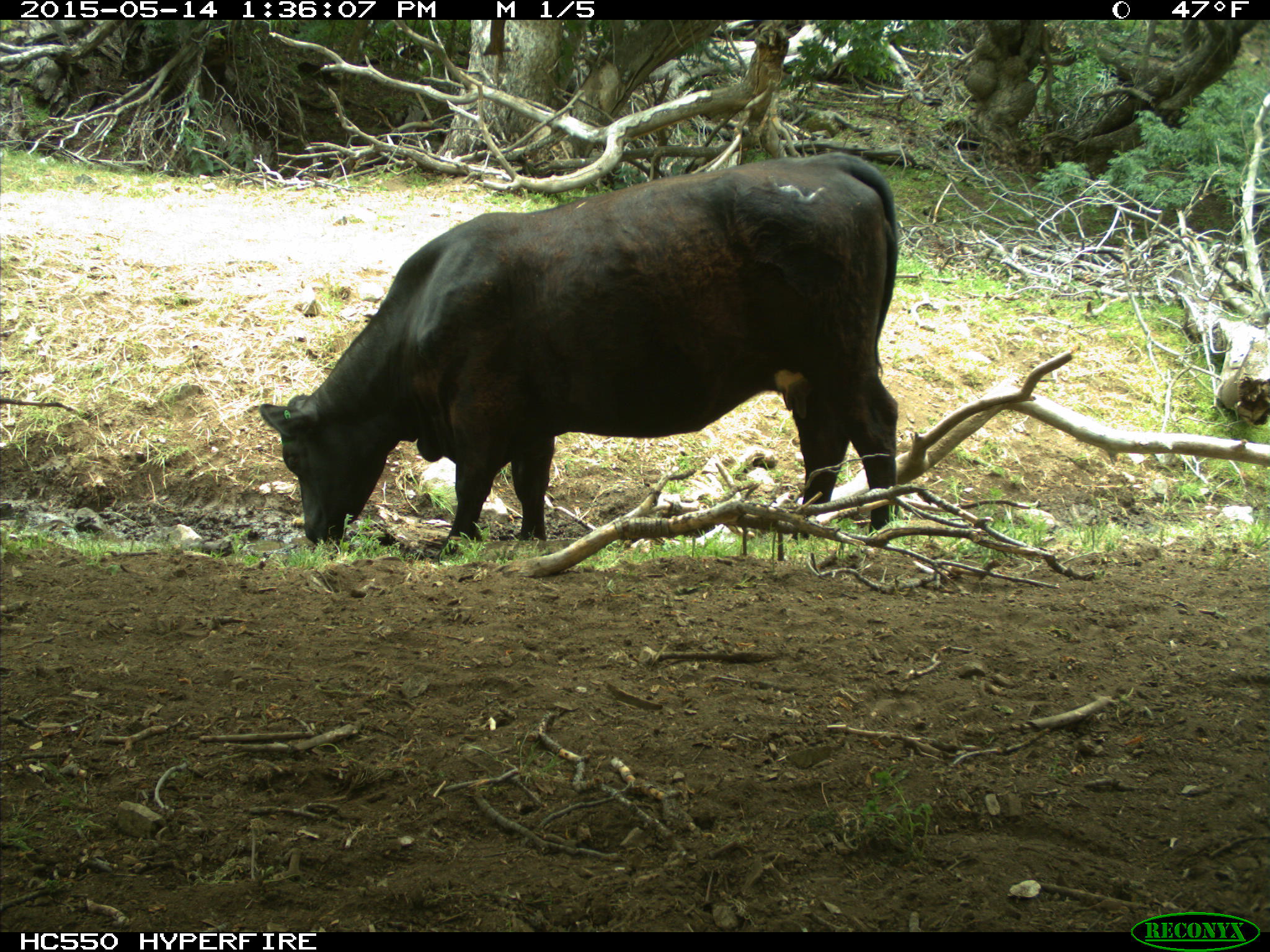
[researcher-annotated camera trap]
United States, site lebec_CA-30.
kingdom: Animalia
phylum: Chordata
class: Mammalia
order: Artiodactyla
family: Bovidae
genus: Bos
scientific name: Bos taurus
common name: domestic cow